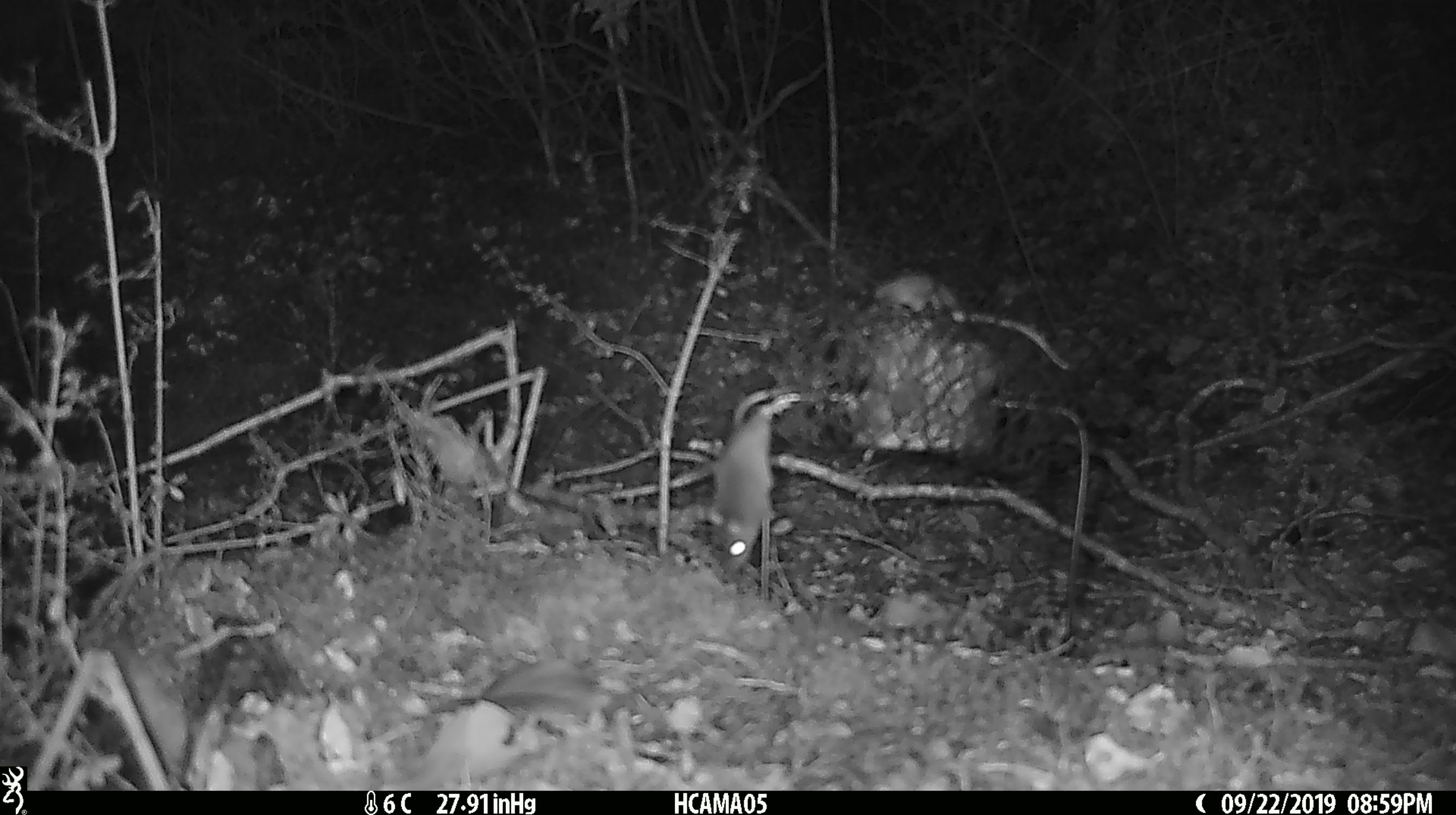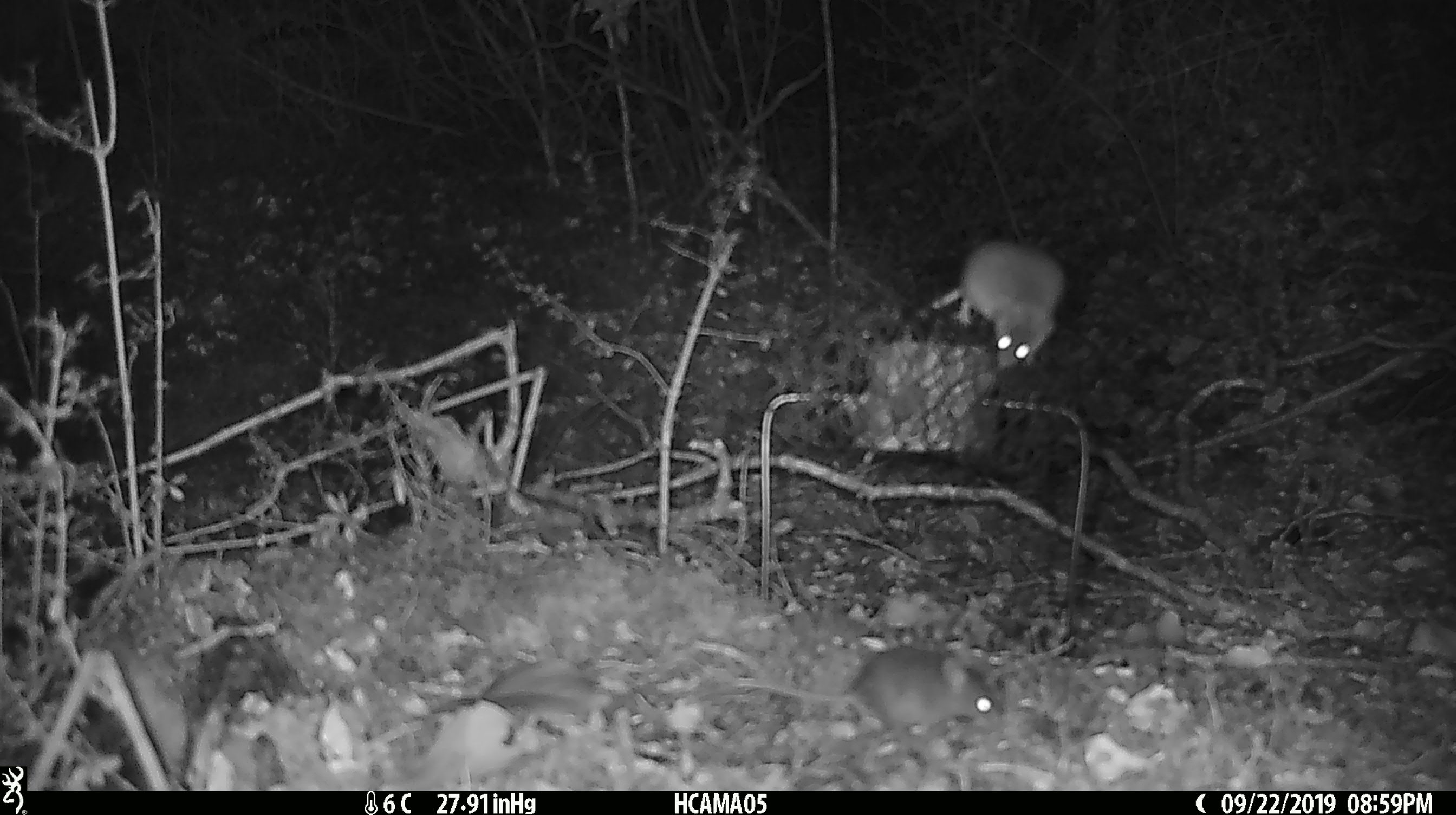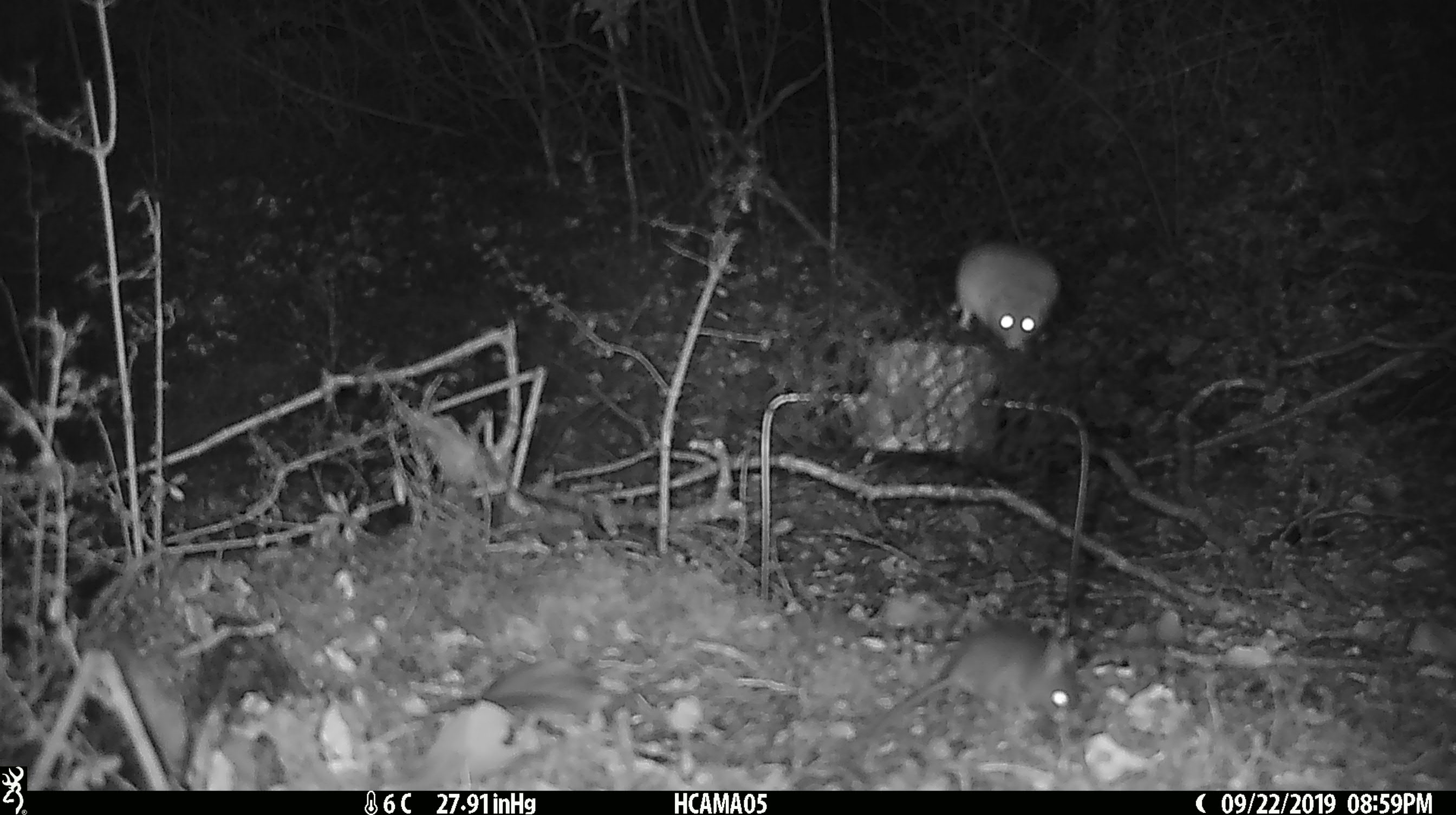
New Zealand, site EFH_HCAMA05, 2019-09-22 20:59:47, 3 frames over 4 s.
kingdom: Animalia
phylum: Chordata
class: Mammalia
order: Rodentia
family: Muridae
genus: Mus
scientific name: Mus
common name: mouse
Mouse (Mus).